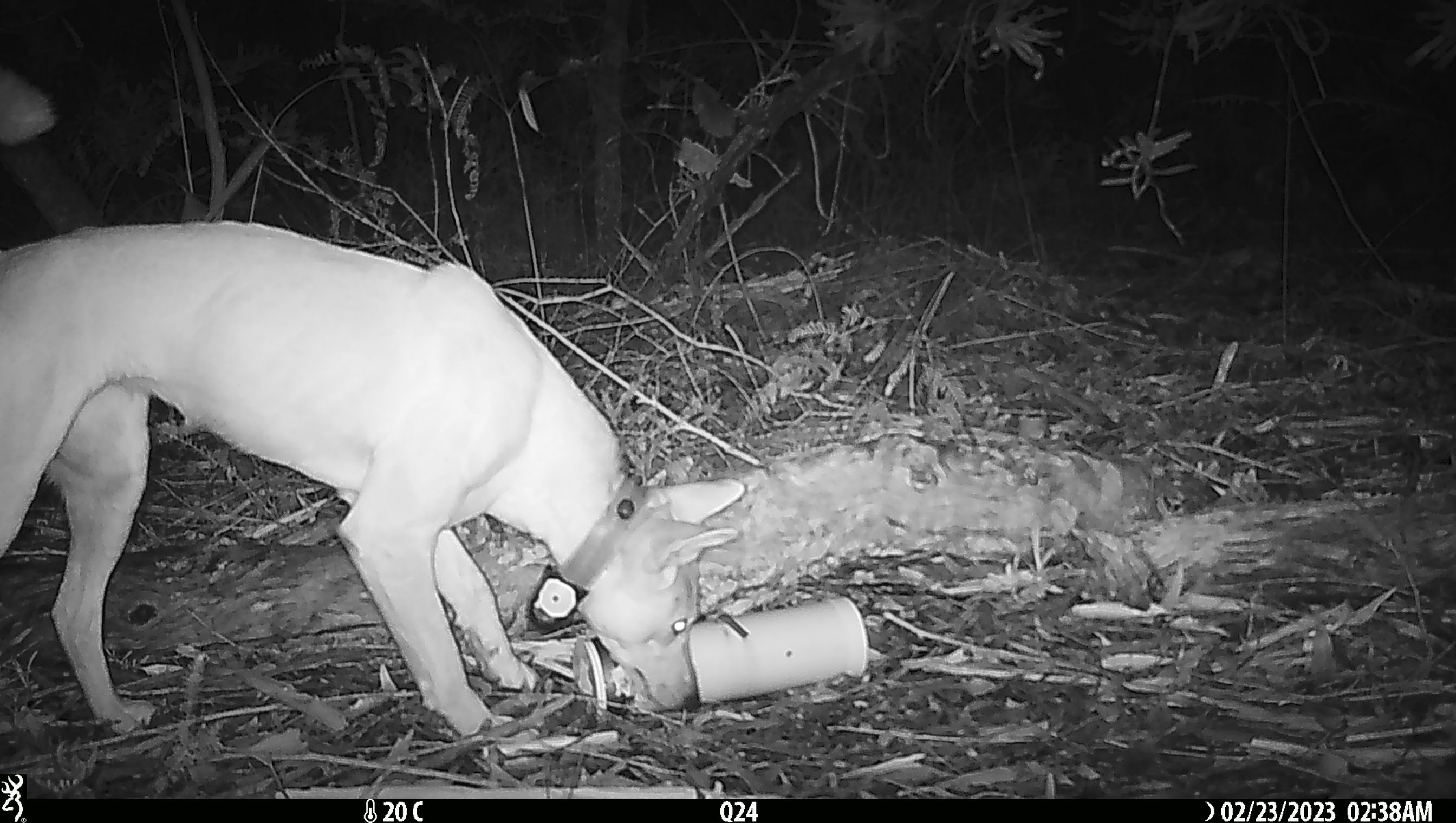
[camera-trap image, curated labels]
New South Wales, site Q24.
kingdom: Animalia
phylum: Chordata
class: Mammalia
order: Carnivora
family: Canidae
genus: Canis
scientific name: Canis familiaris dingo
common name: dingo